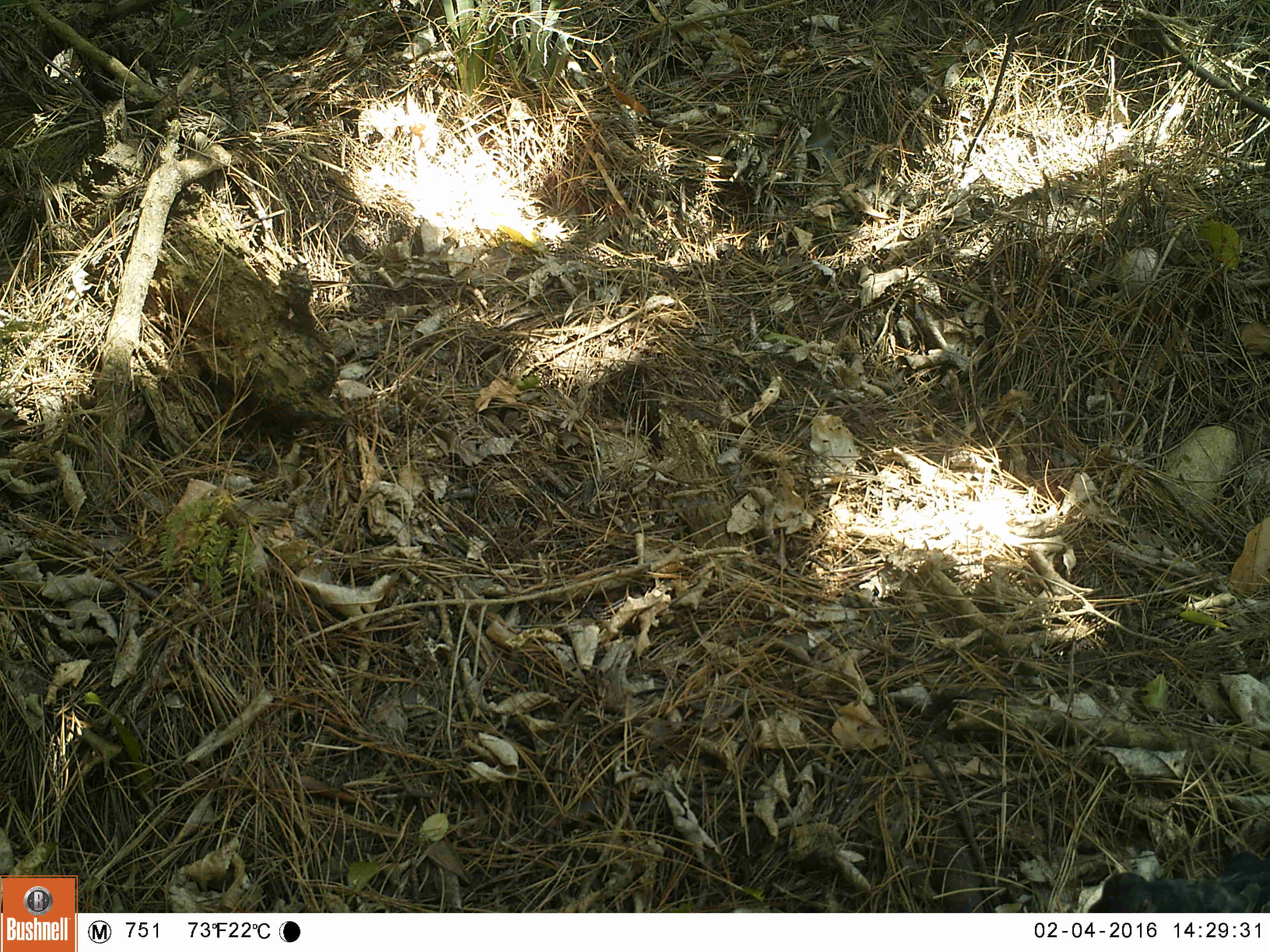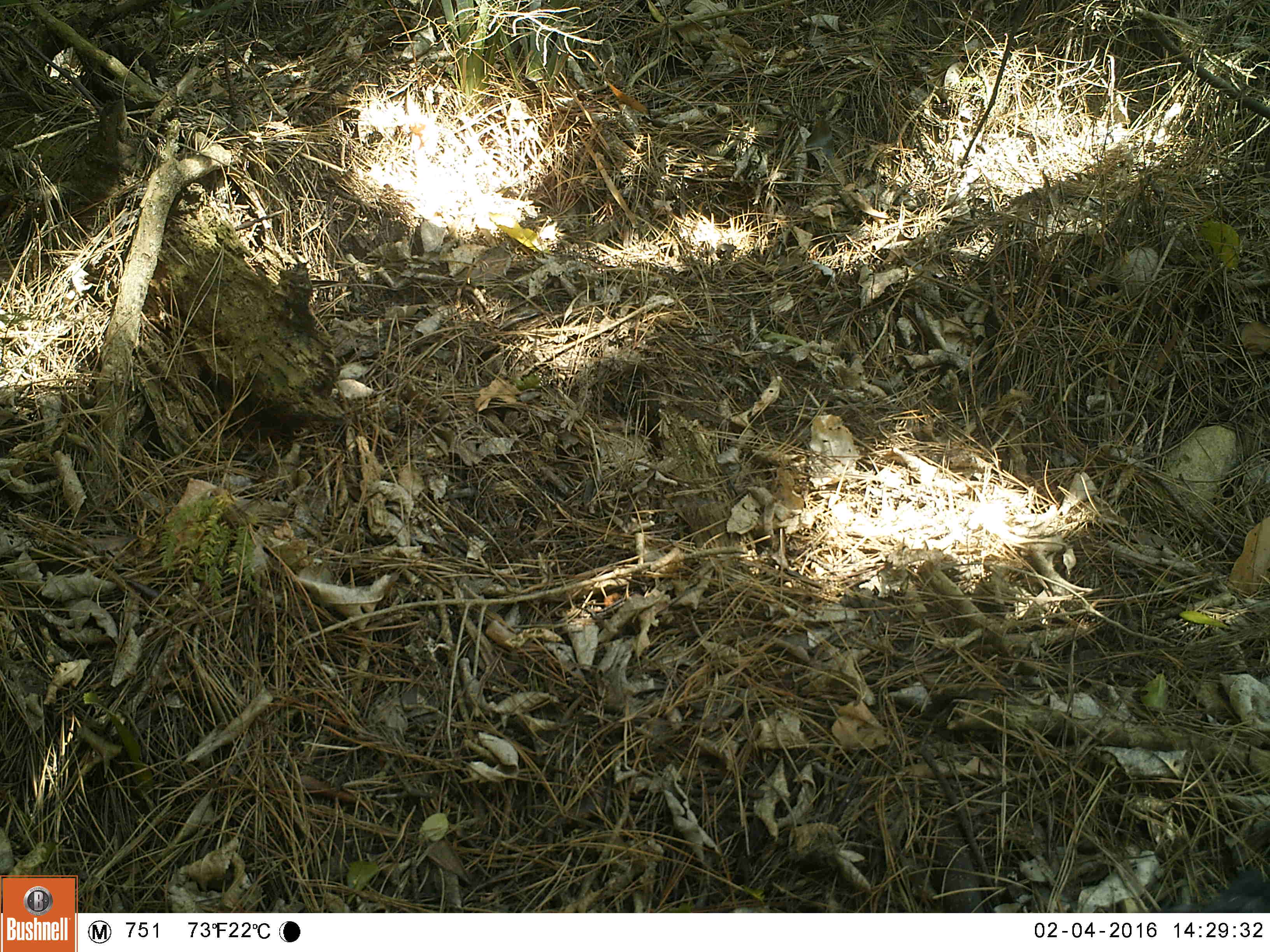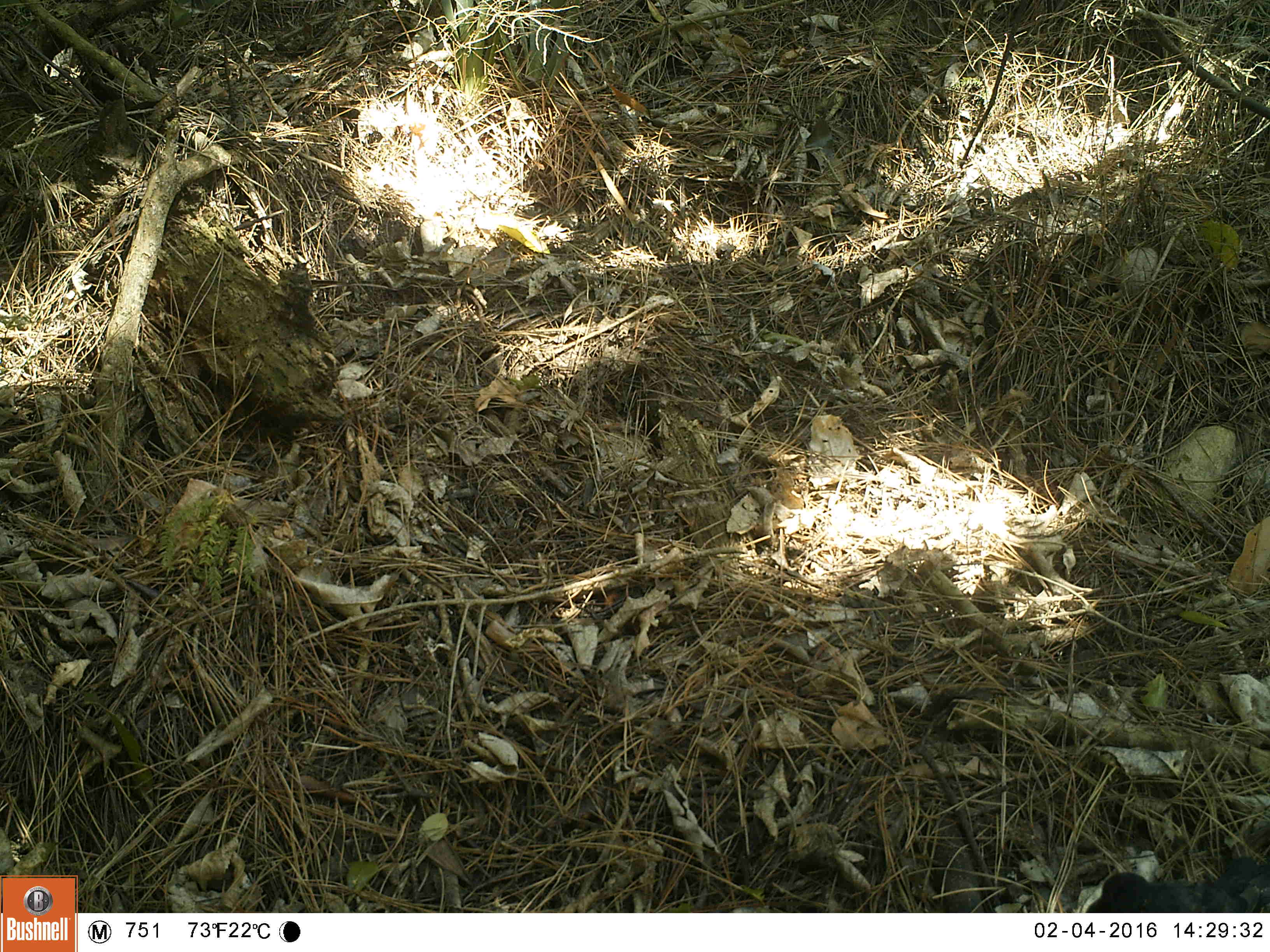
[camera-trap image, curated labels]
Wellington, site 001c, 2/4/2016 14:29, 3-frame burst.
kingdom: Animalia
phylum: Chordata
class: Aves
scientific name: Aves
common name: bird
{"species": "bird (Aves)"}